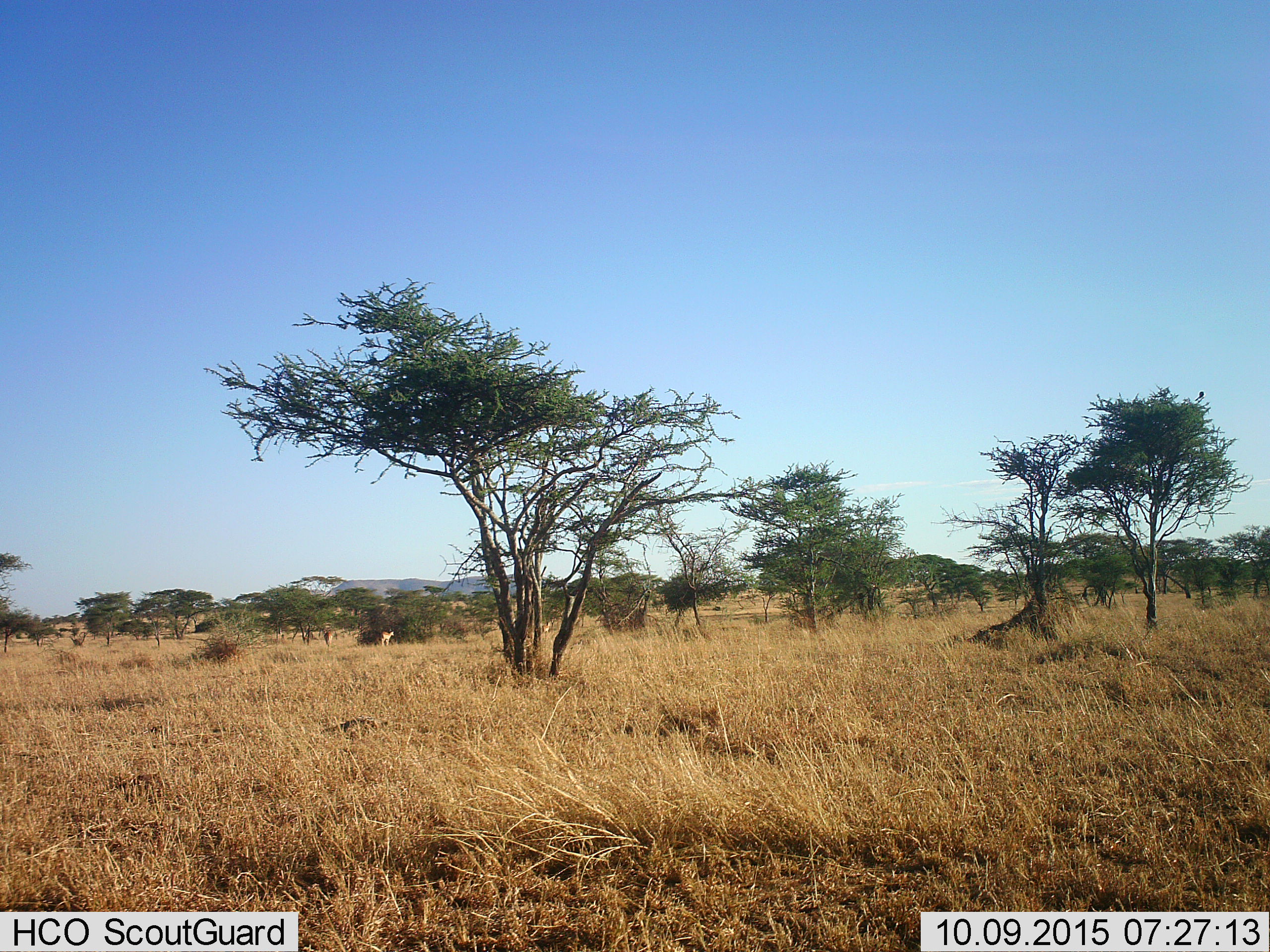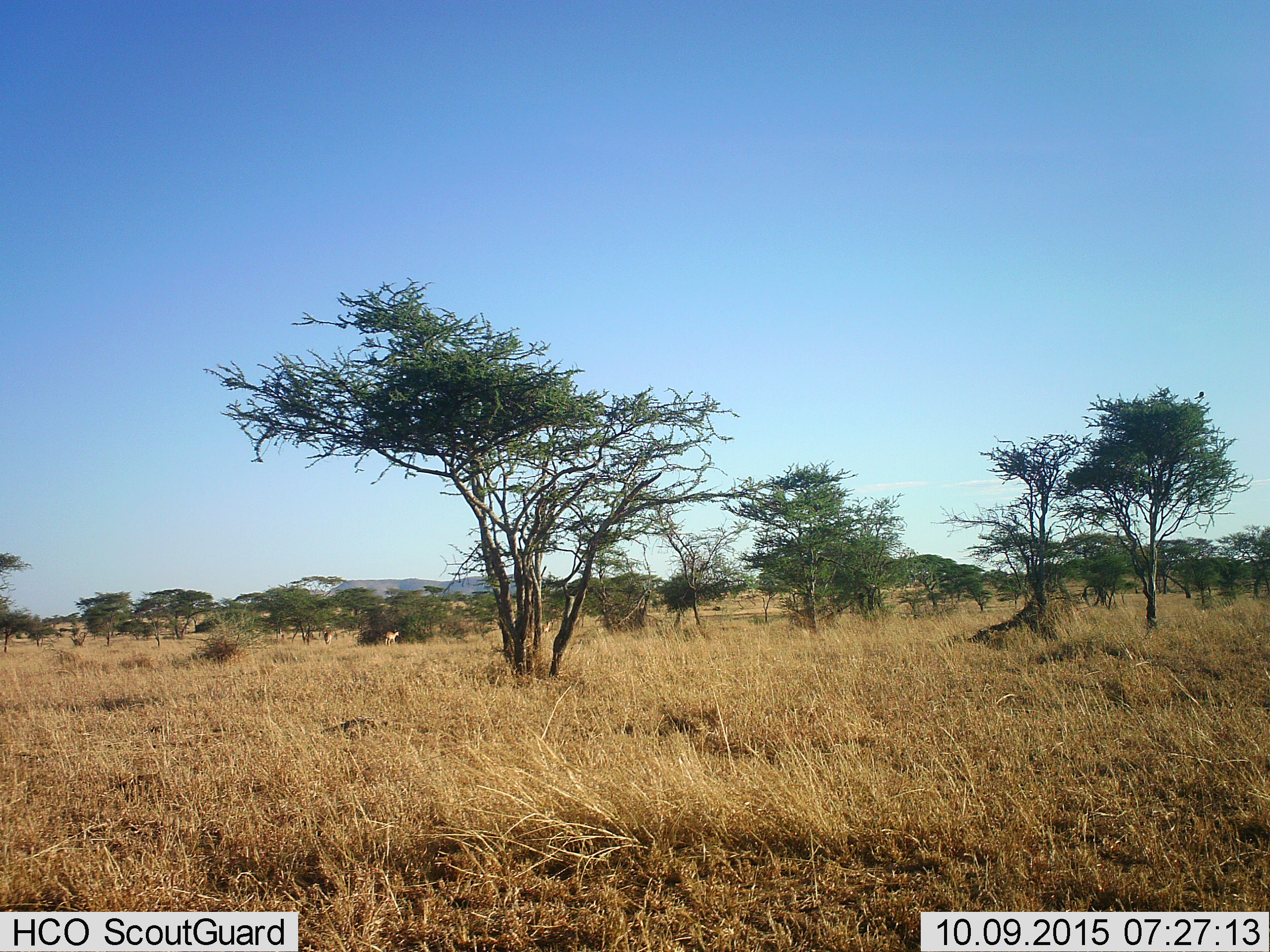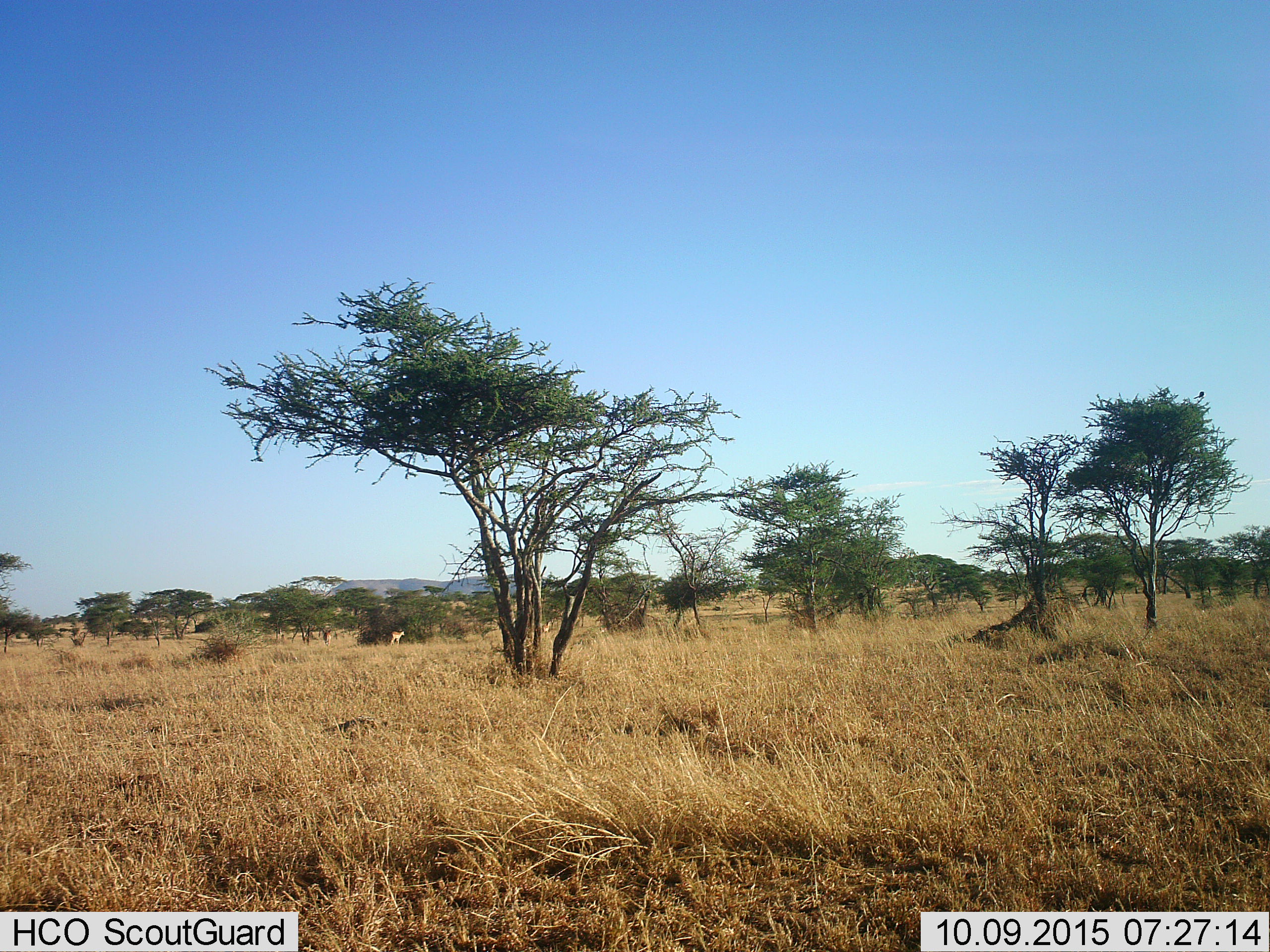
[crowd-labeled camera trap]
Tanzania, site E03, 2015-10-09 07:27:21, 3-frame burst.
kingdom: Animalia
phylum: Chordata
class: Mammalia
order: Artiodactyla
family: Bovidae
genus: Nanger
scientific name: Nanger granti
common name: grant's gazelle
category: gazellegrants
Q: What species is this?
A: Gazellegrants (grant's gazelle) (Nanger granti).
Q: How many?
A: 2.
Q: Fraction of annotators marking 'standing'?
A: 80%.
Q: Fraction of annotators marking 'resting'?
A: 0%.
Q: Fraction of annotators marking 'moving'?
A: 40%.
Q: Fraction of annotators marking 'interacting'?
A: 0%.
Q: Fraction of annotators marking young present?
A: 0%.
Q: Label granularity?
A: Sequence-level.